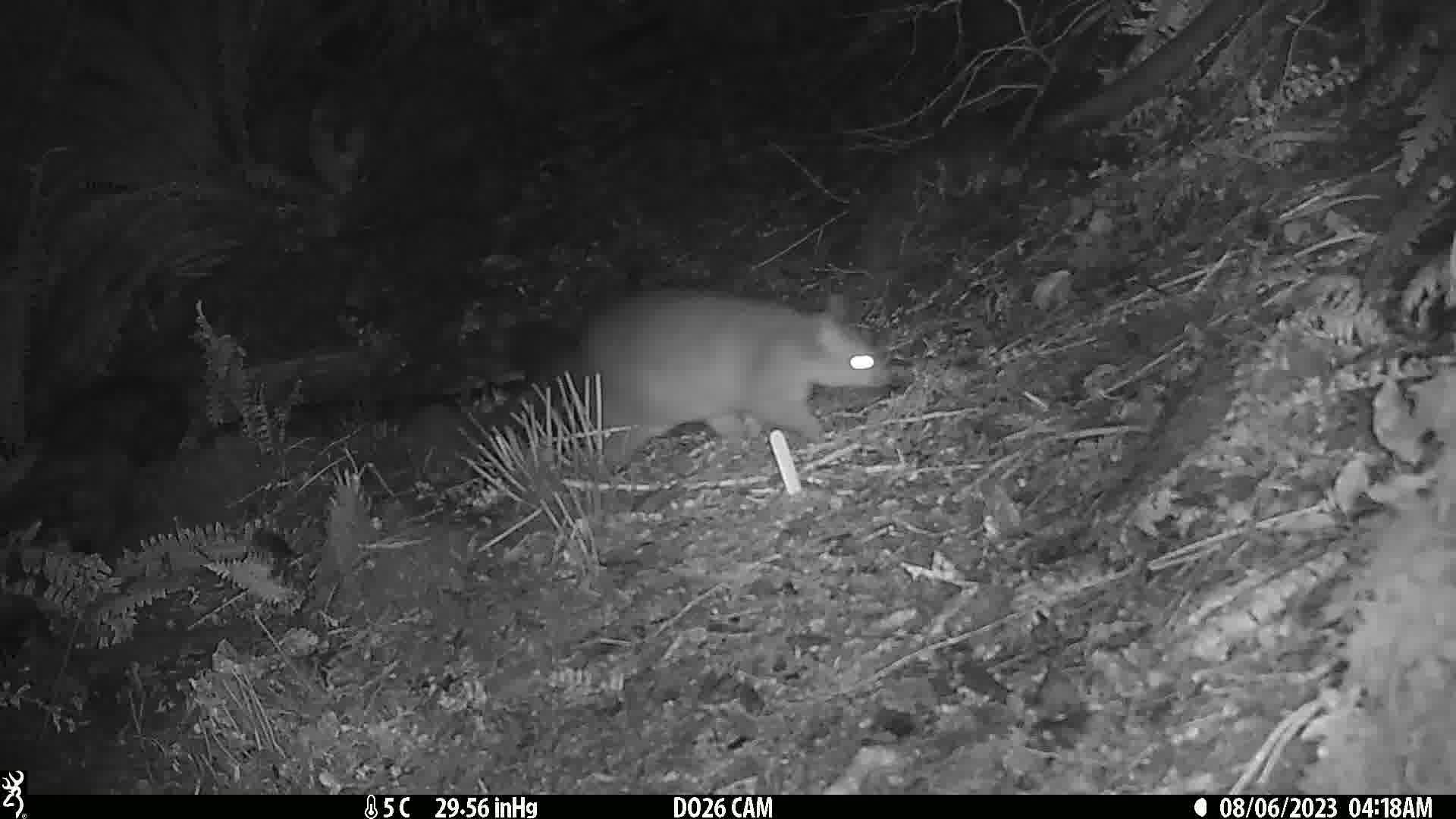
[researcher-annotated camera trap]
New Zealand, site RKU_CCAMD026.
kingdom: Animalia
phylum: Chordata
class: Mammalia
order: Diprotodontia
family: Phalangeridae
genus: Trichosurus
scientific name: Trichosurus vulpecula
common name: common brushtail possum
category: possum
Possum (common brushtail possum) (Trichosurus vulpecula).